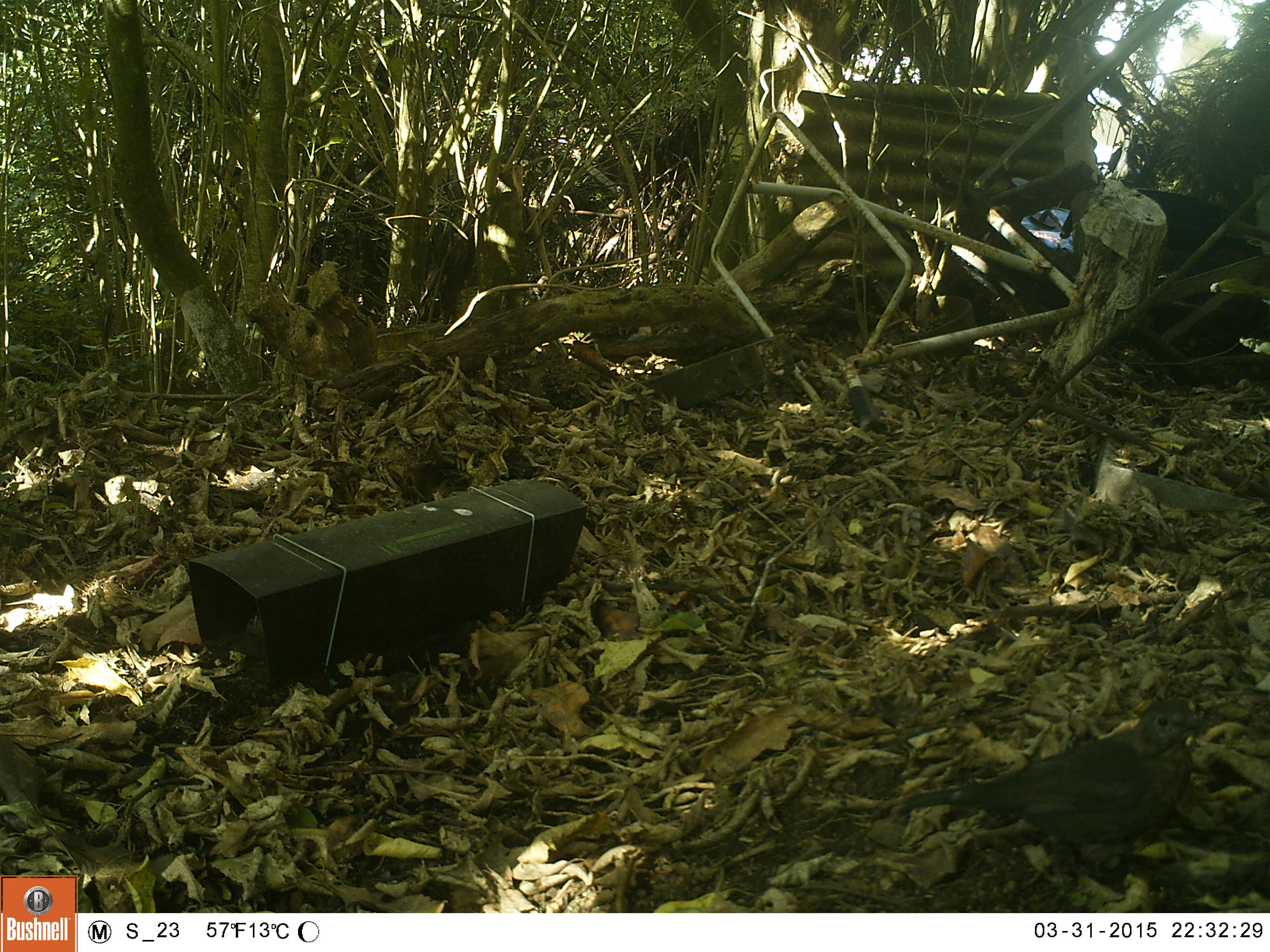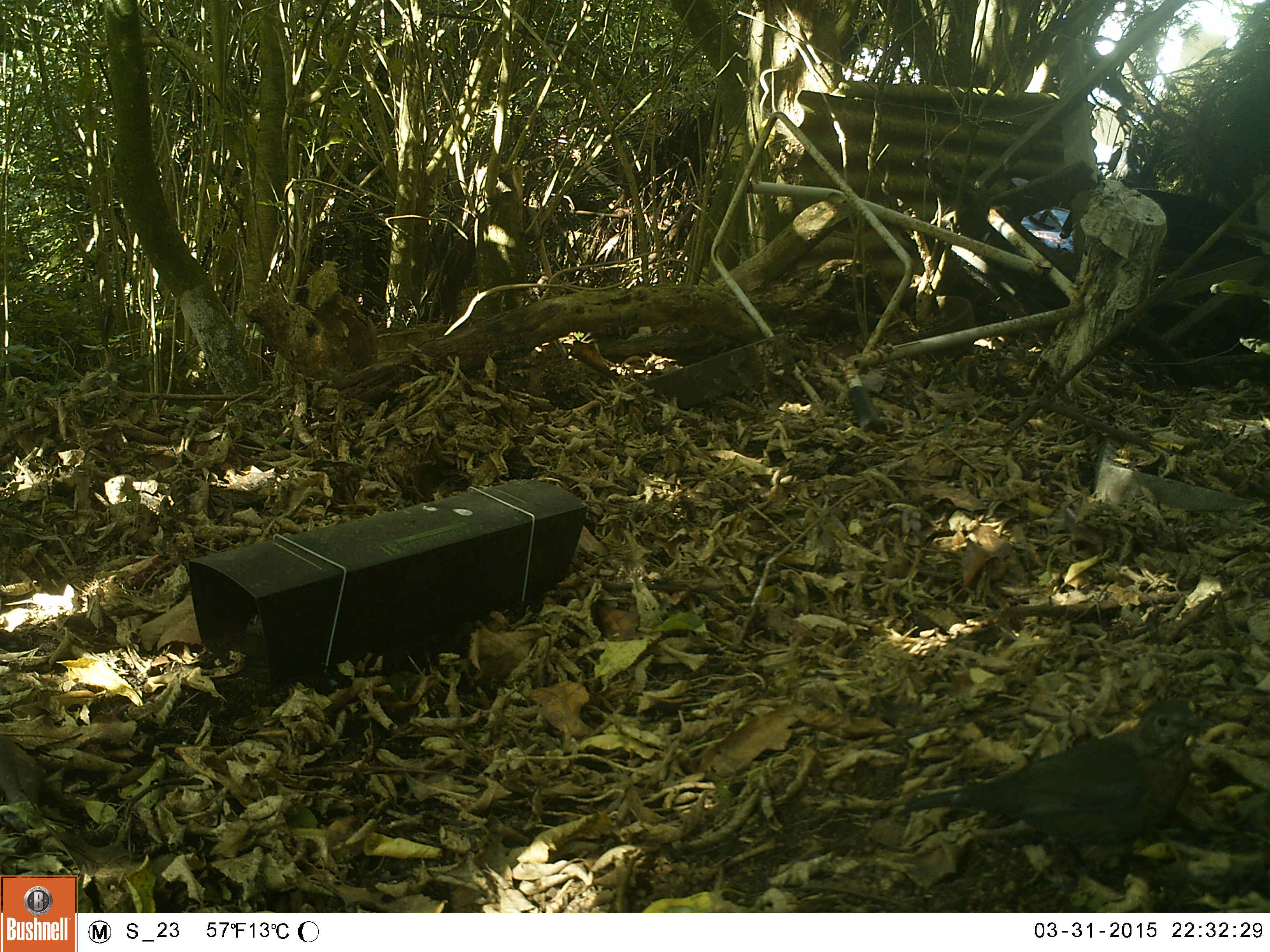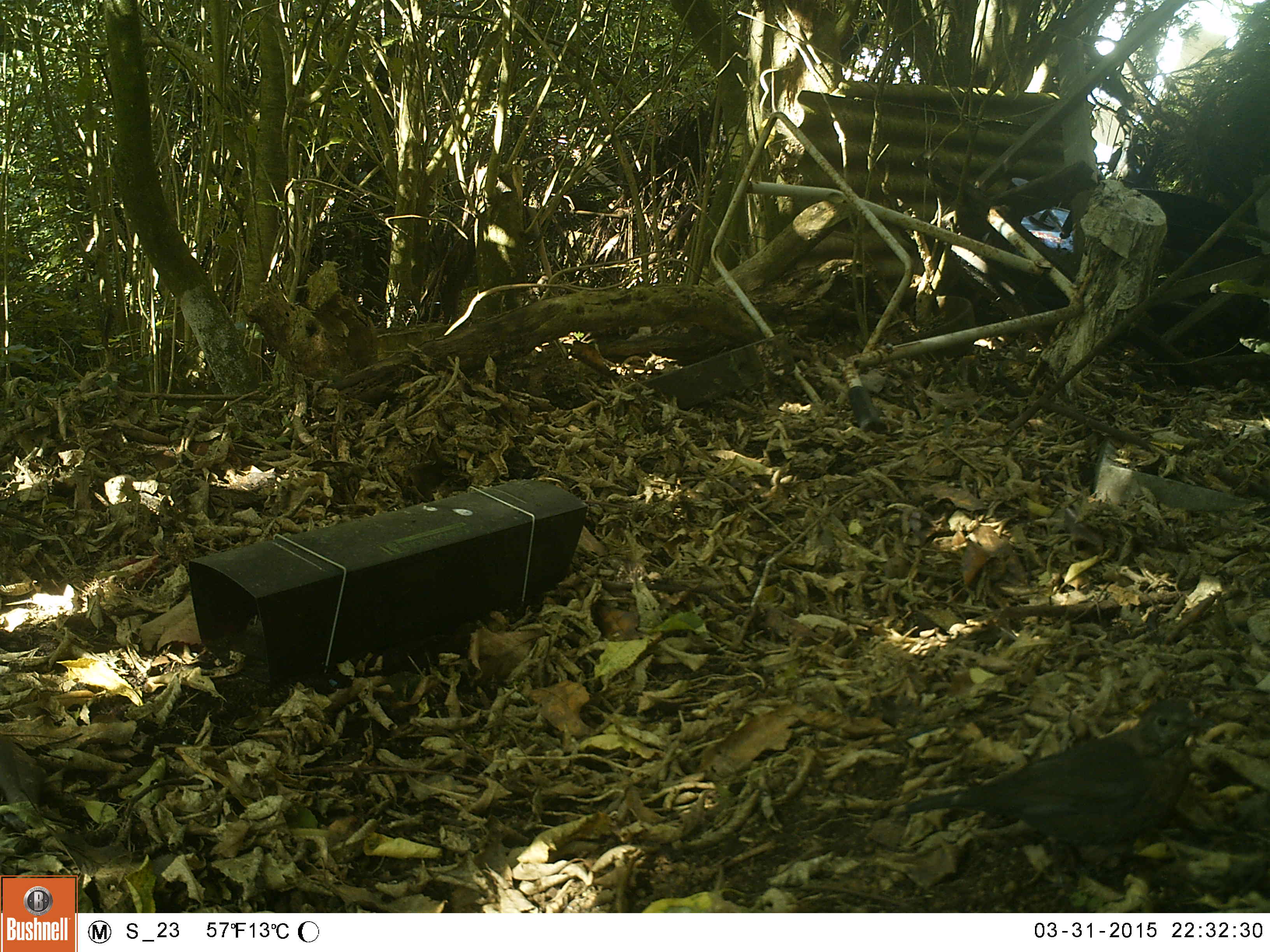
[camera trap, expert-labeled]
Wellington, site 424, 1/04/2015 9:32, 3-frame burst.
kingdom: Animalia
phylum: Chordata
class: Aves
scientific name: Aves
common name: bird